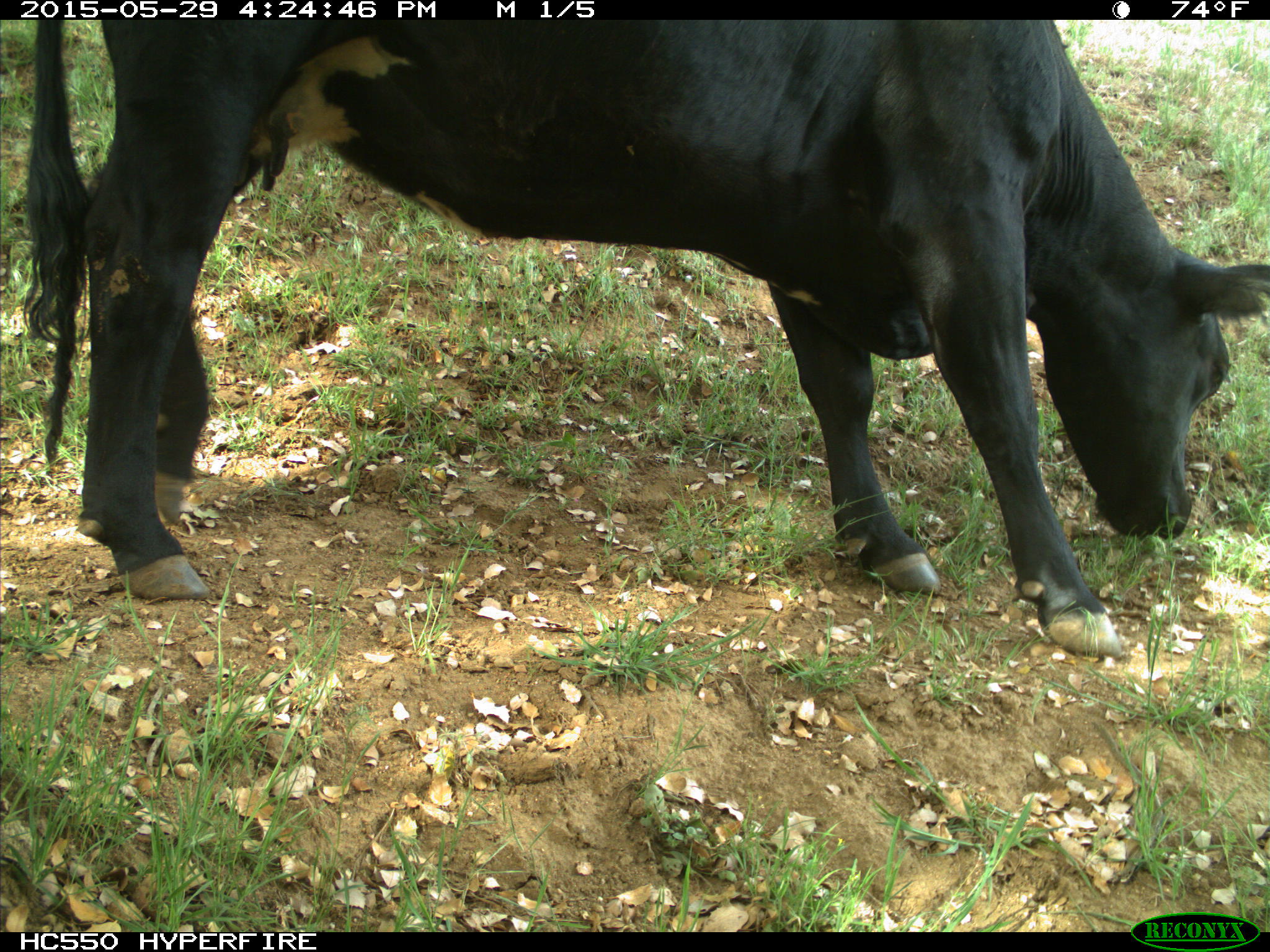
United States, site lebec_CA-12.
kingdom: Animalia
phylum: Chordata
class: Mammalia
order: Artiodactyla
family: Bovidae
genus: Bos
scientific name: Bos taurus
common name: domestic cow